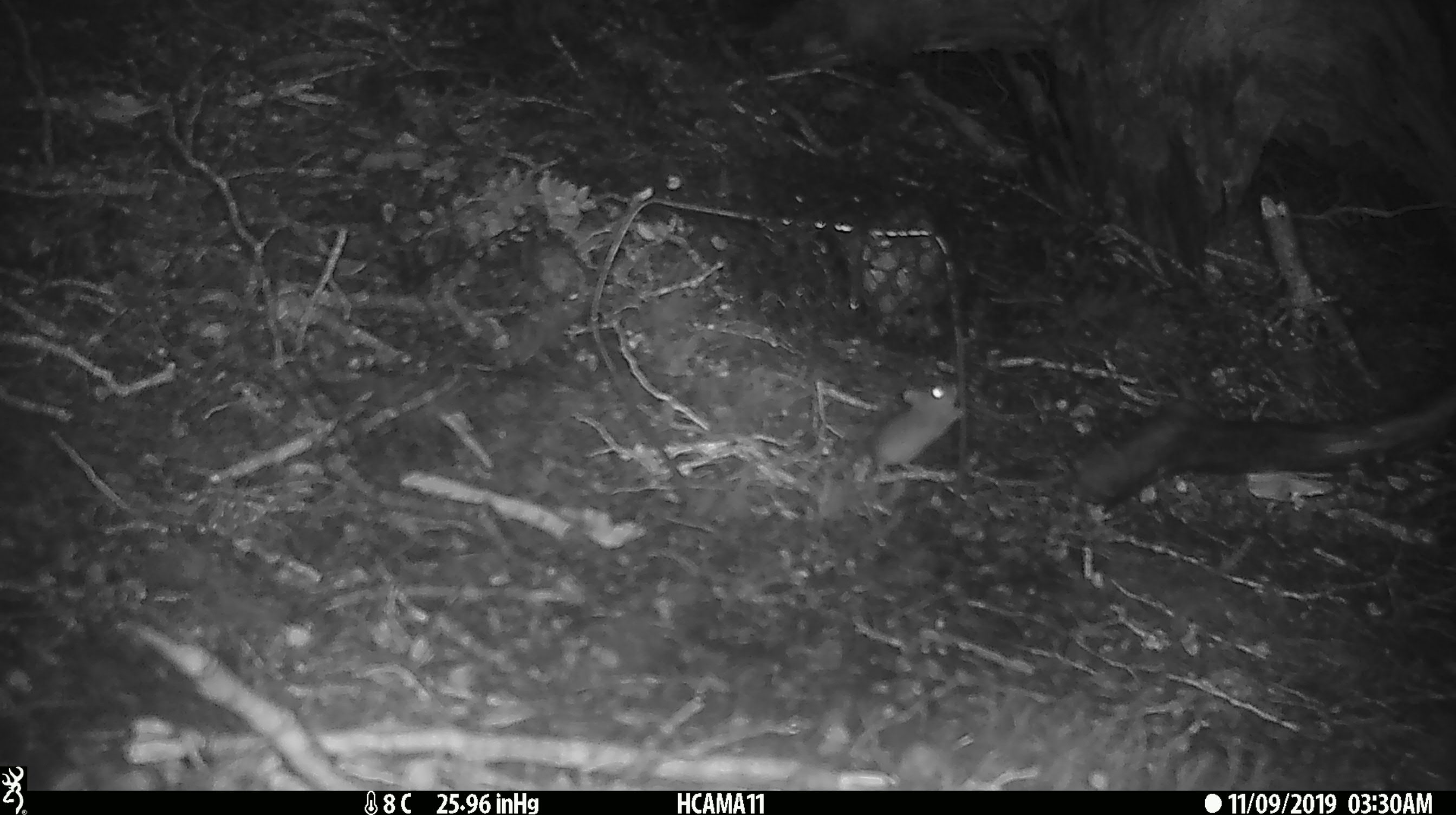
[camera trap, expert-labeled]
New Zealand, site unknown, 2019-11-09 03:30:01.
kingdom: Animalia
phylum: Chordata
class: Mammalia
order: Rodentia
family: Muridae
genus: Mus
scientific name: Mus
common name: mouse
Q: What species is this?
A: Mouse (Mus).